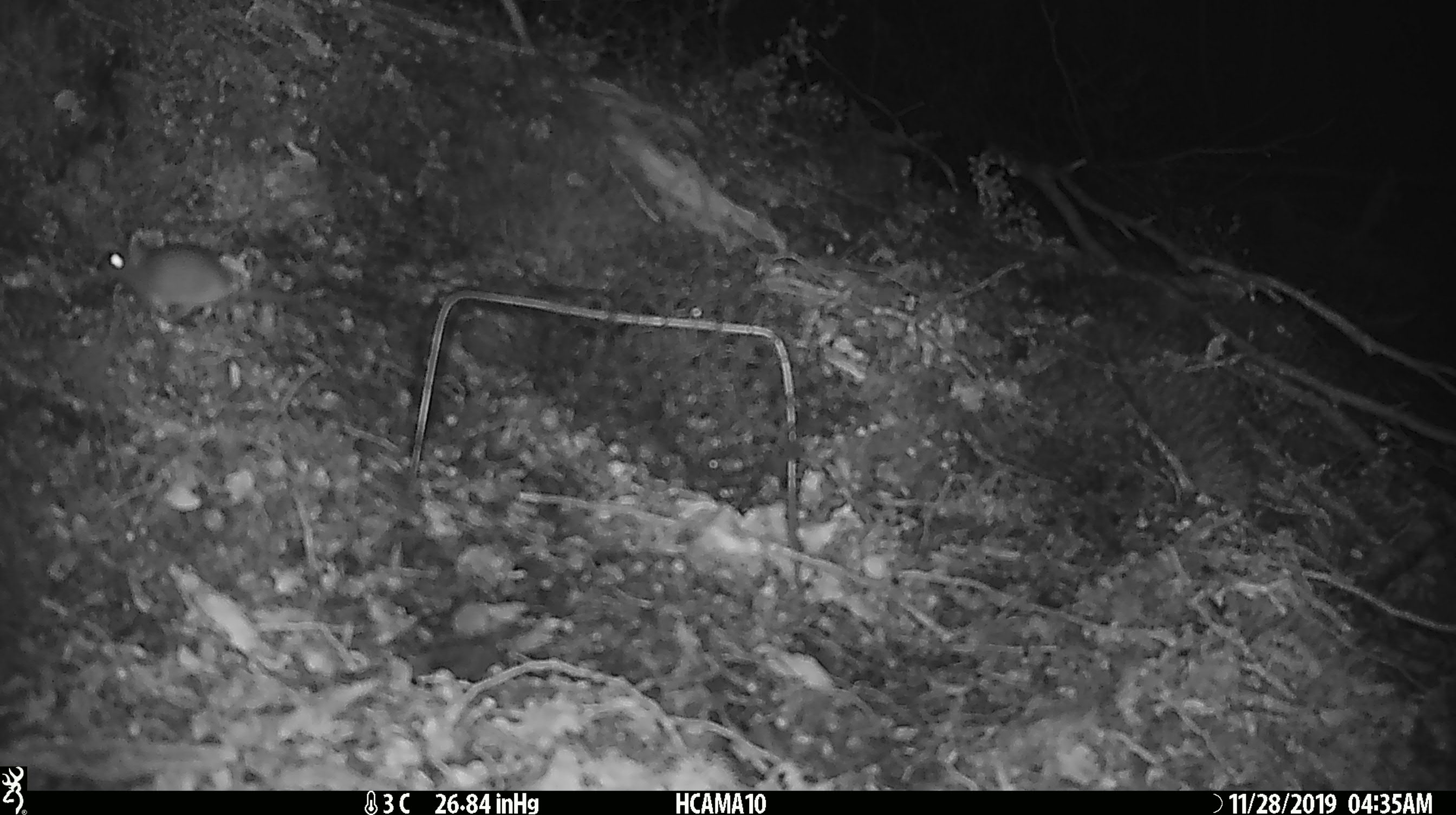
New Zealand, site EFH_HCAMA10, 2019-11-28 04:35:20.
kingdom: Animalia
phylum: Chordata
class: Mammalia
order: Rodentia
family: Muridae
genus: Mus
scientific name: Mus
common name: mouse